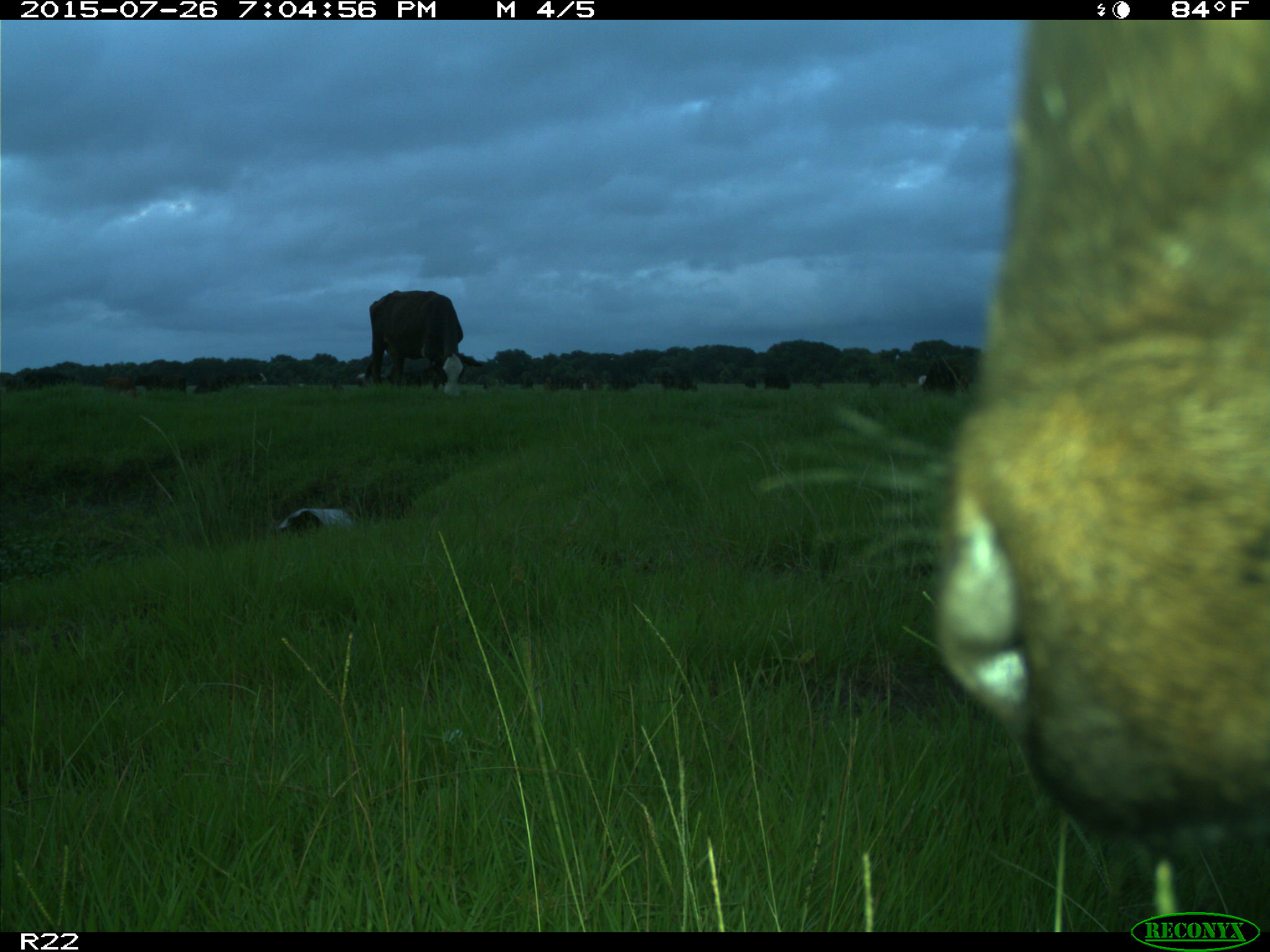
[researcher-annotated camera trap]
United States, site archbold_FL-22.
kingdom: Animalia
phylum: Chordata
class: Mammalia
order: Artiodactyla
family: Bovidae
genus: Bos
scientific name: Bos taurus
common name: domestic cow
Bos taurus (domestic cow).